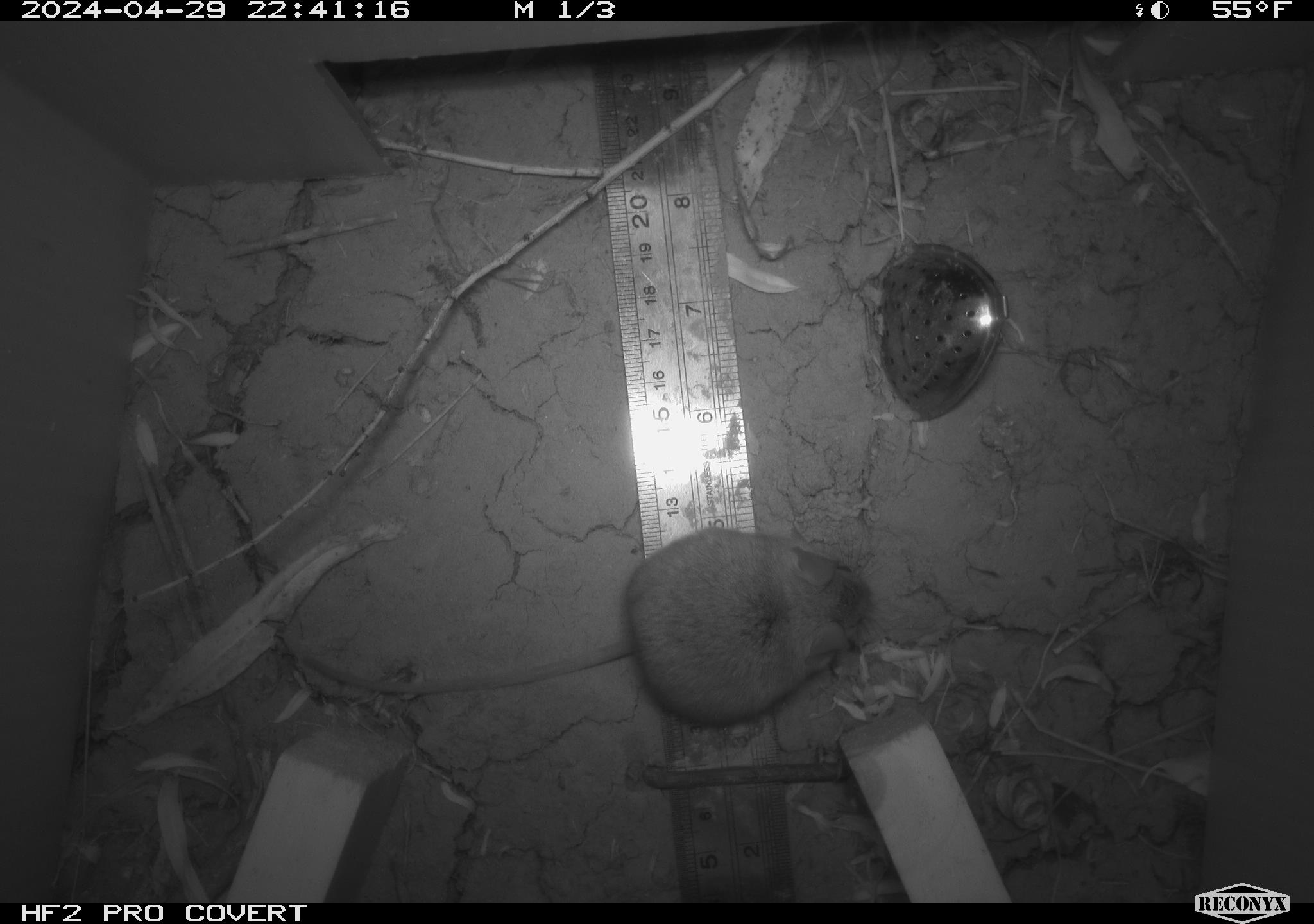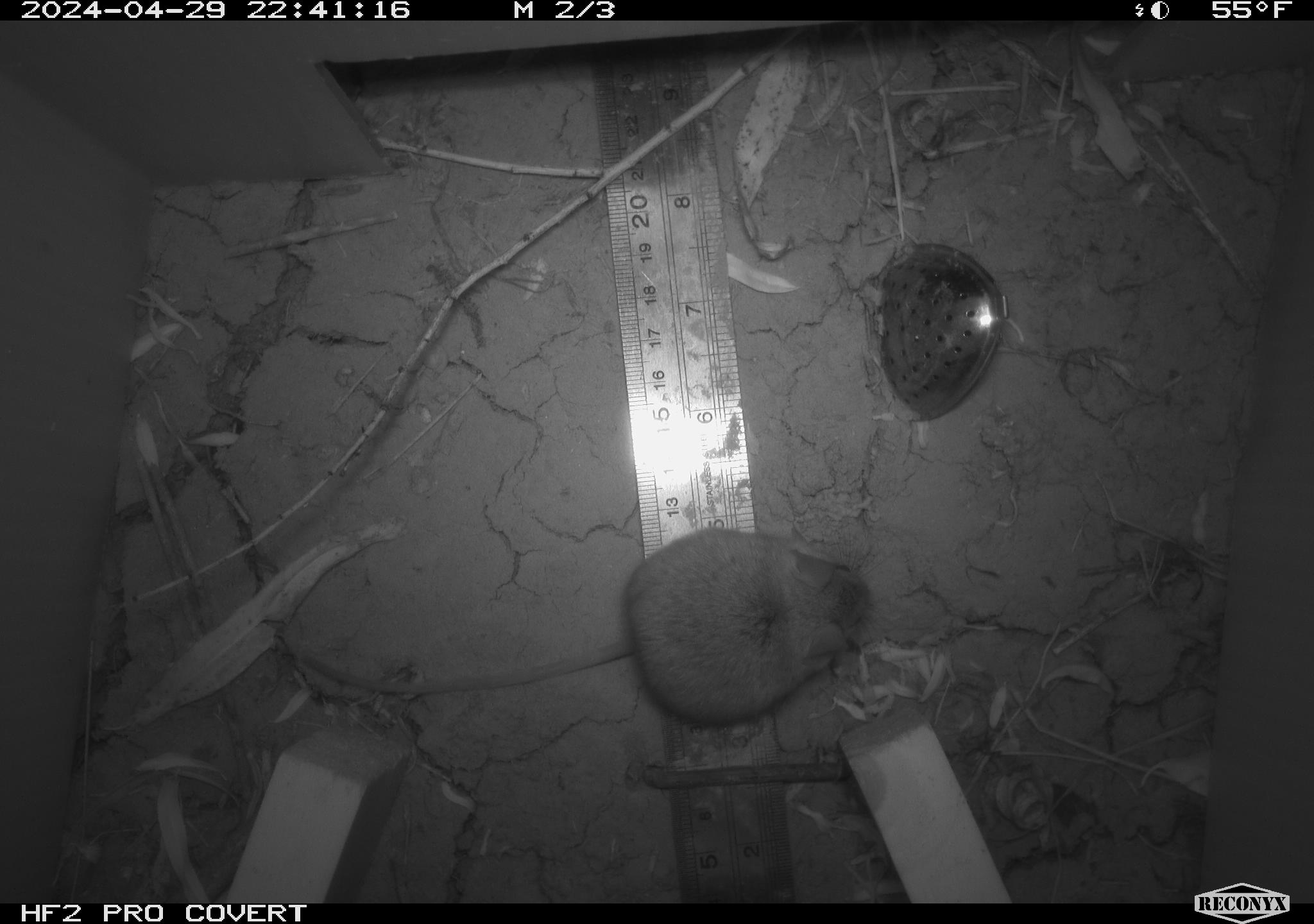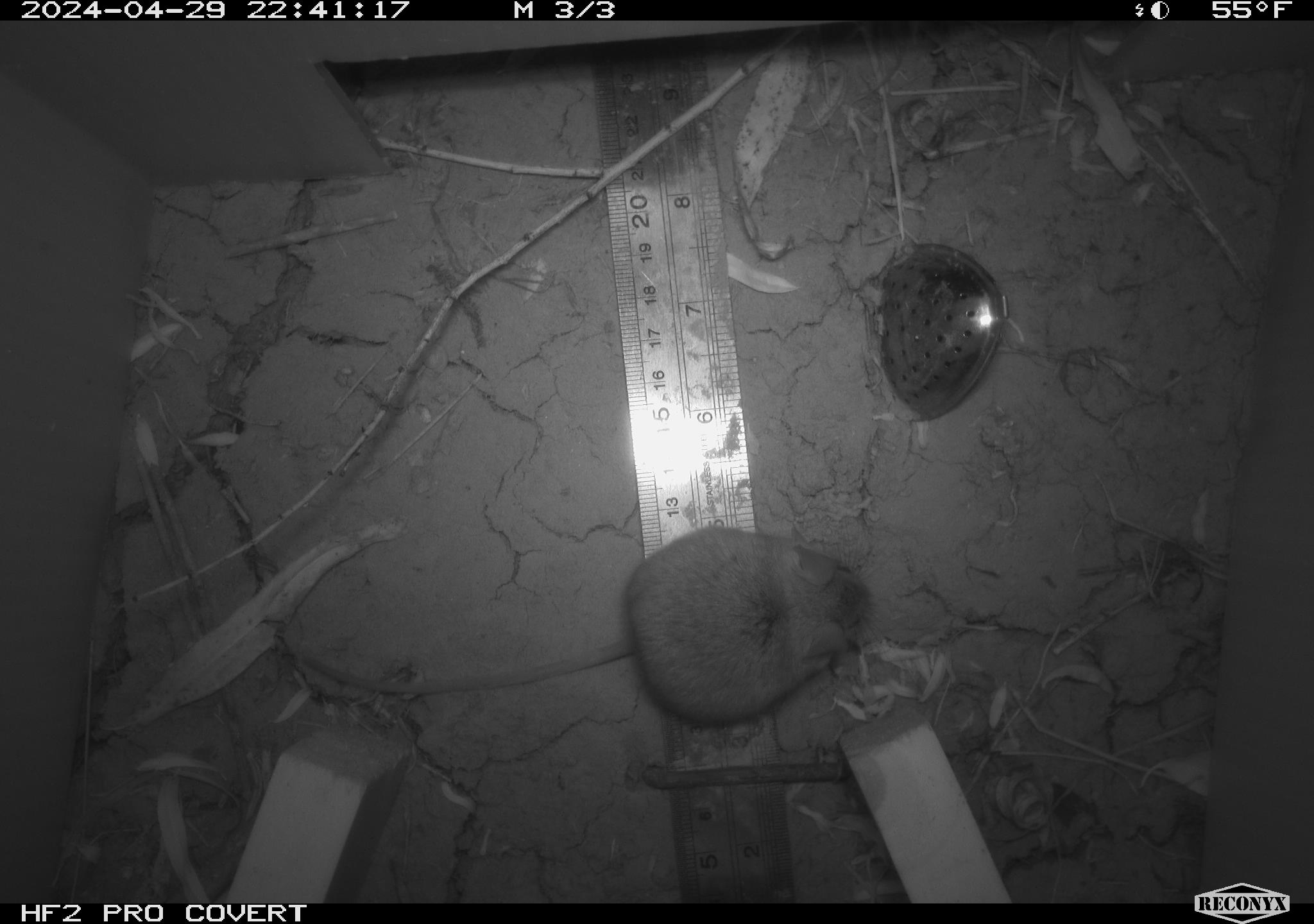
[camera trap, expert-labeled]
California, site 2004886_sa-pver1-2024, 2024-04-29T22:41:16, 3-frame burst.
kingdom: Animalia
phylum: Chordata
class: Mammalia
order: Rodentia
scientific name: Rodentia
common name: mouse species